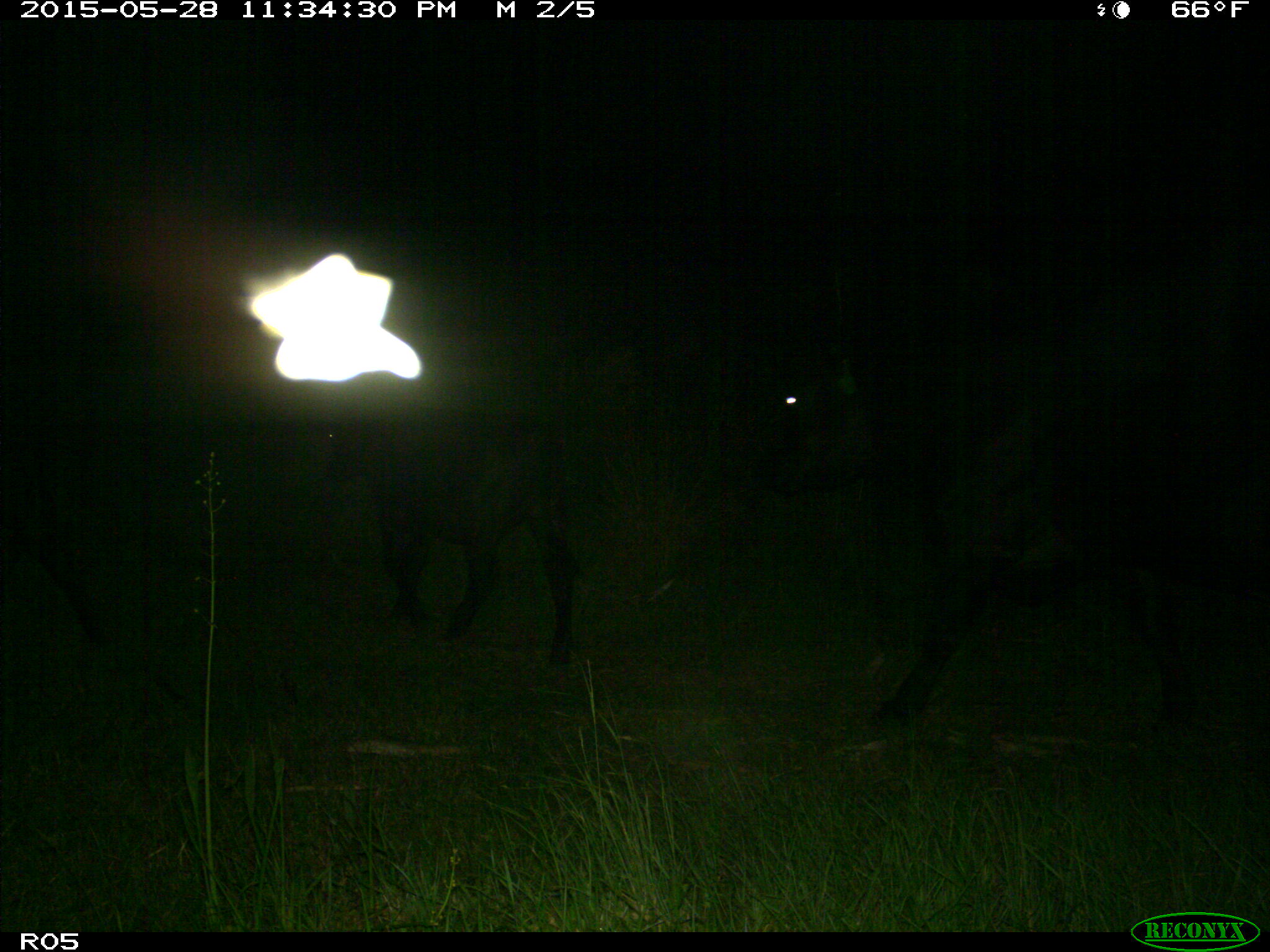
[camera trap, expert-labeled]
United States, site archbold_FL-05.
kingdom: Animalia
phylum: Chordata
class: Mammalia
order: Artiodactyla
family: Bovidae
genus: Bos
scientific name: Bos taurus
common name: domestic cow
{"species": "Bos taurus (domestic cow)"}